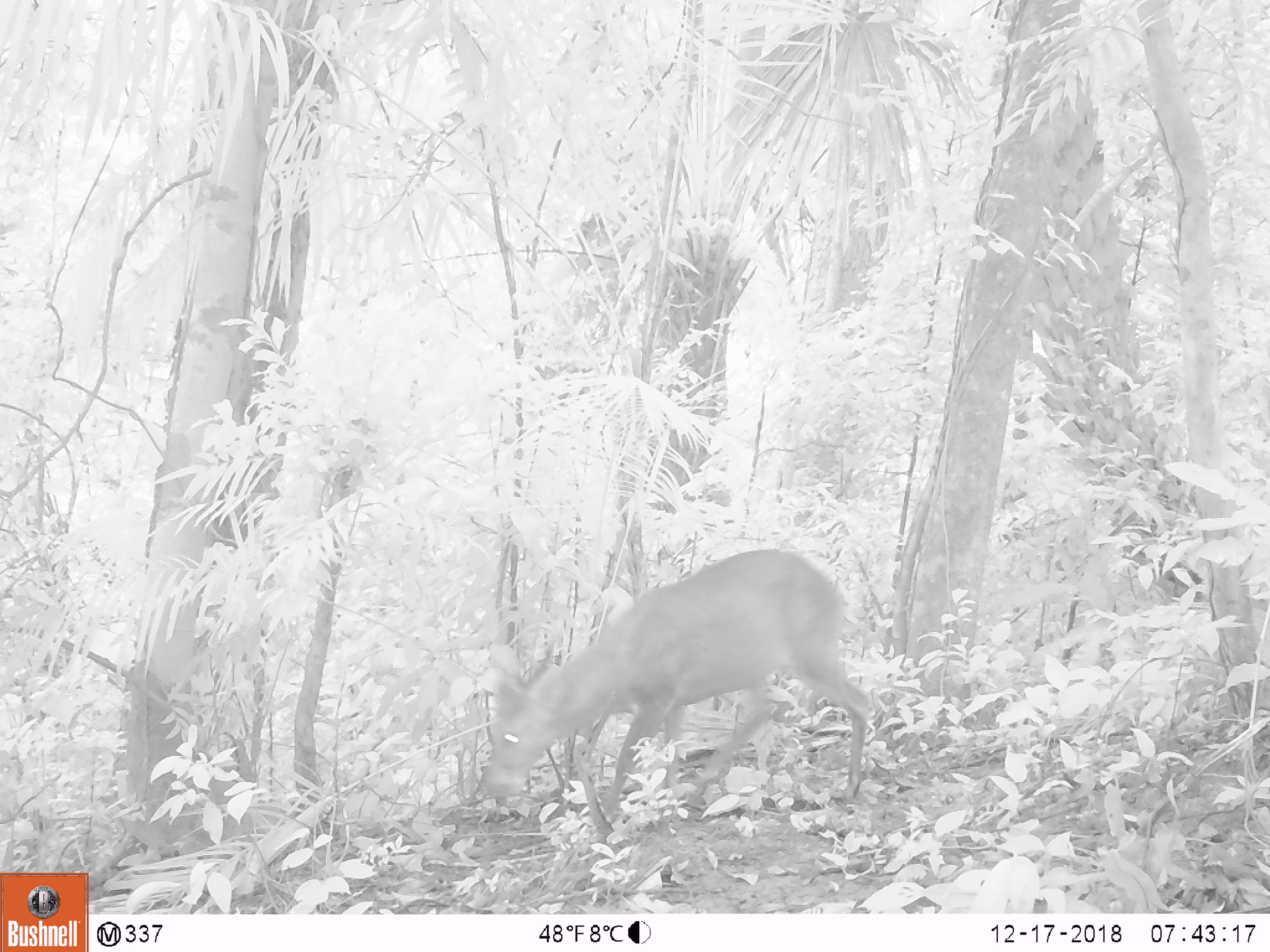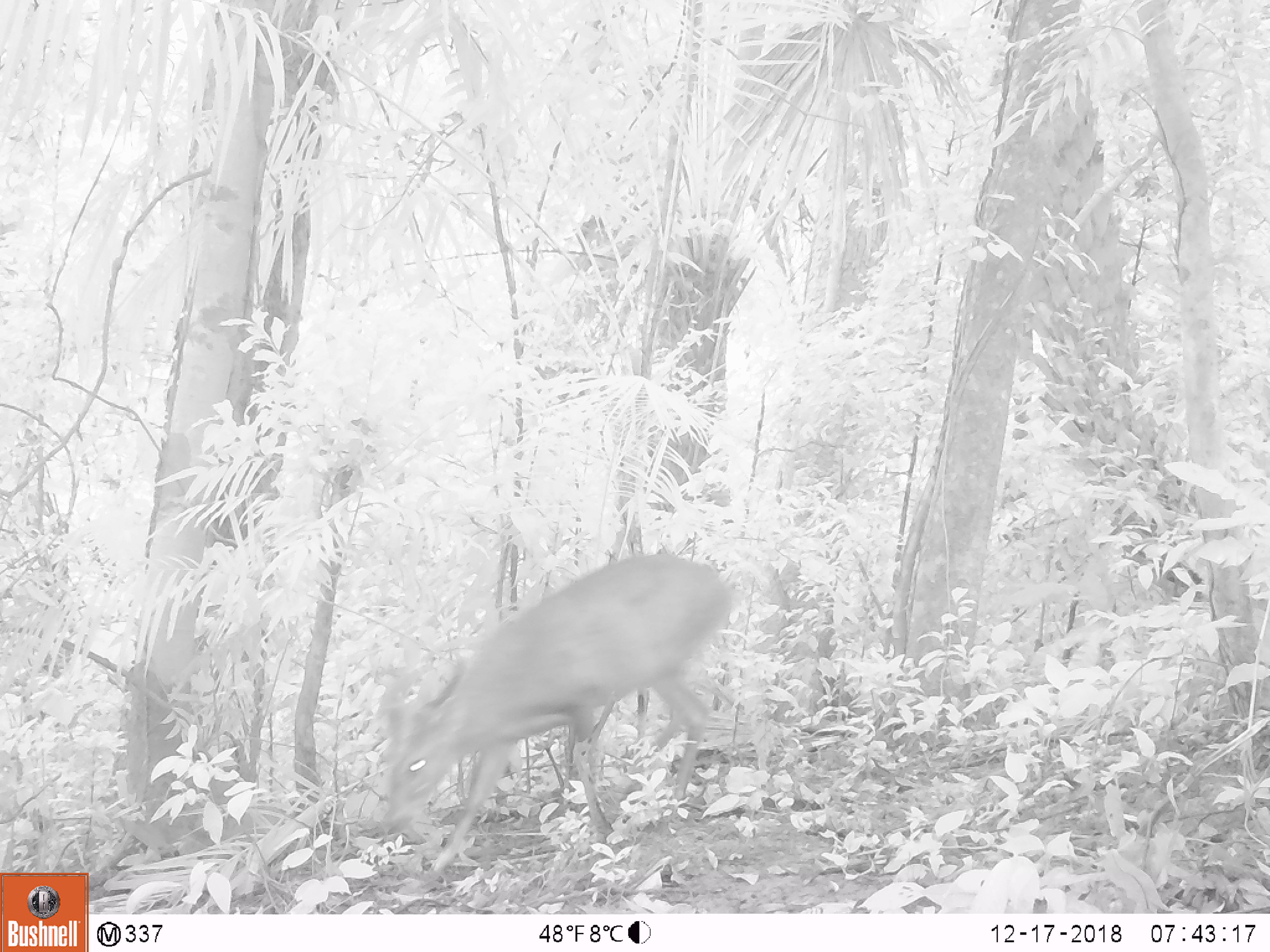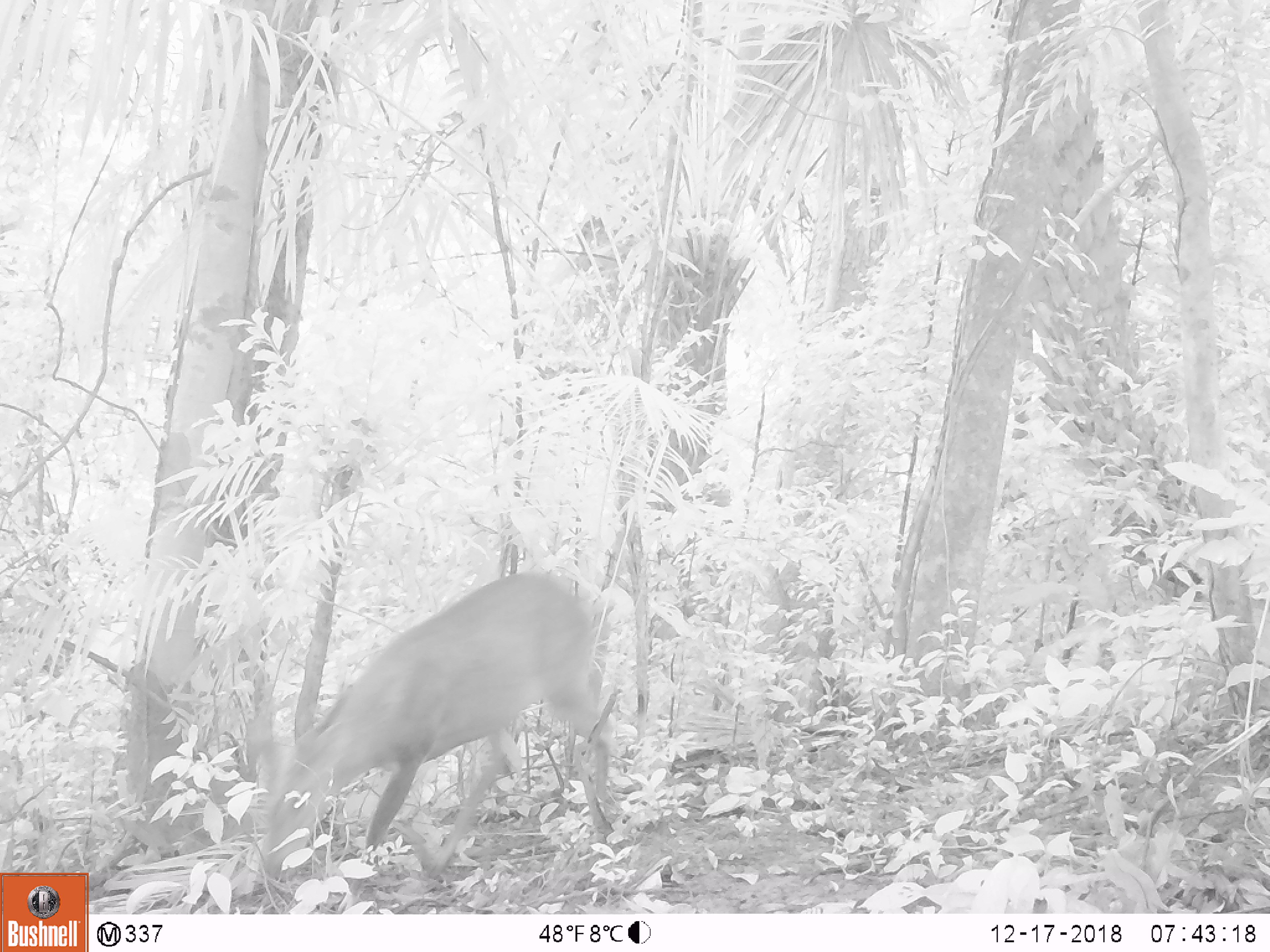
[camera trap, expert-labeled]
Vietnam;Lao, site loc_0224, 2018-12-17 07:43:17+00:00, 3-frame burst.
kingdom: Animalia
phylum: Chordata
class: Mammalia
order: Artiodactyla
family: Cervidae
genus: Muntiacus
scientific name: Muntiacus vuquangensis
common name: large-antlered muntjac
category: large antlered muntjac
Large antlered muntjac (large-antlered muntjac) (Muntiacus vuquangensis). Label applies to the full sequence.